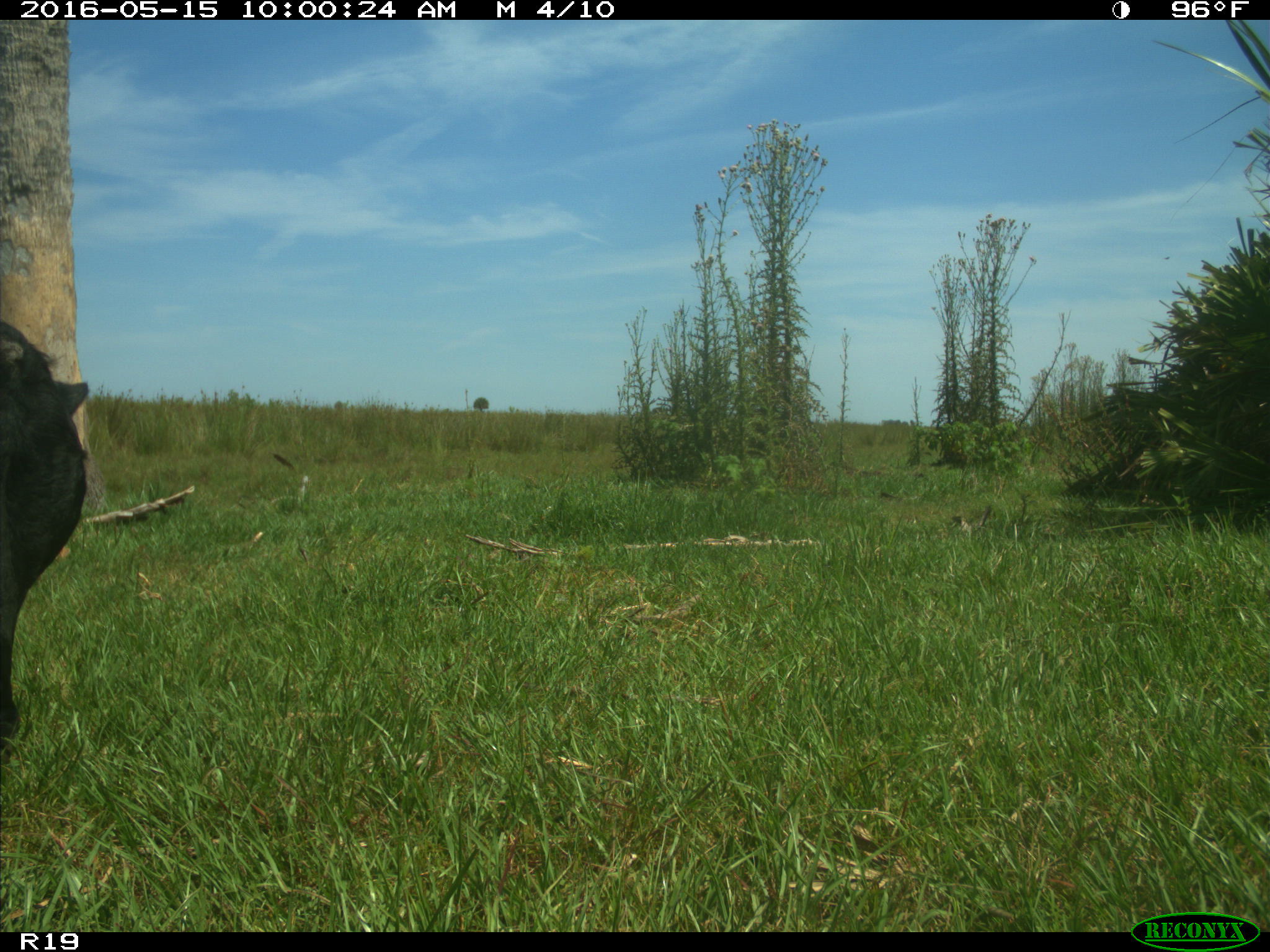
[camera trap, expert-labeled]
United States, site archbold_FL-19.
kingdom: Animalia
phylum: Chordata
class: Mammalia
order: Artiodactyla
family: Bovidae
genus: Bos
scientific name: Bos taurus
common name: domestic cow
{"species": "Bos taurus (domestic cow)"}